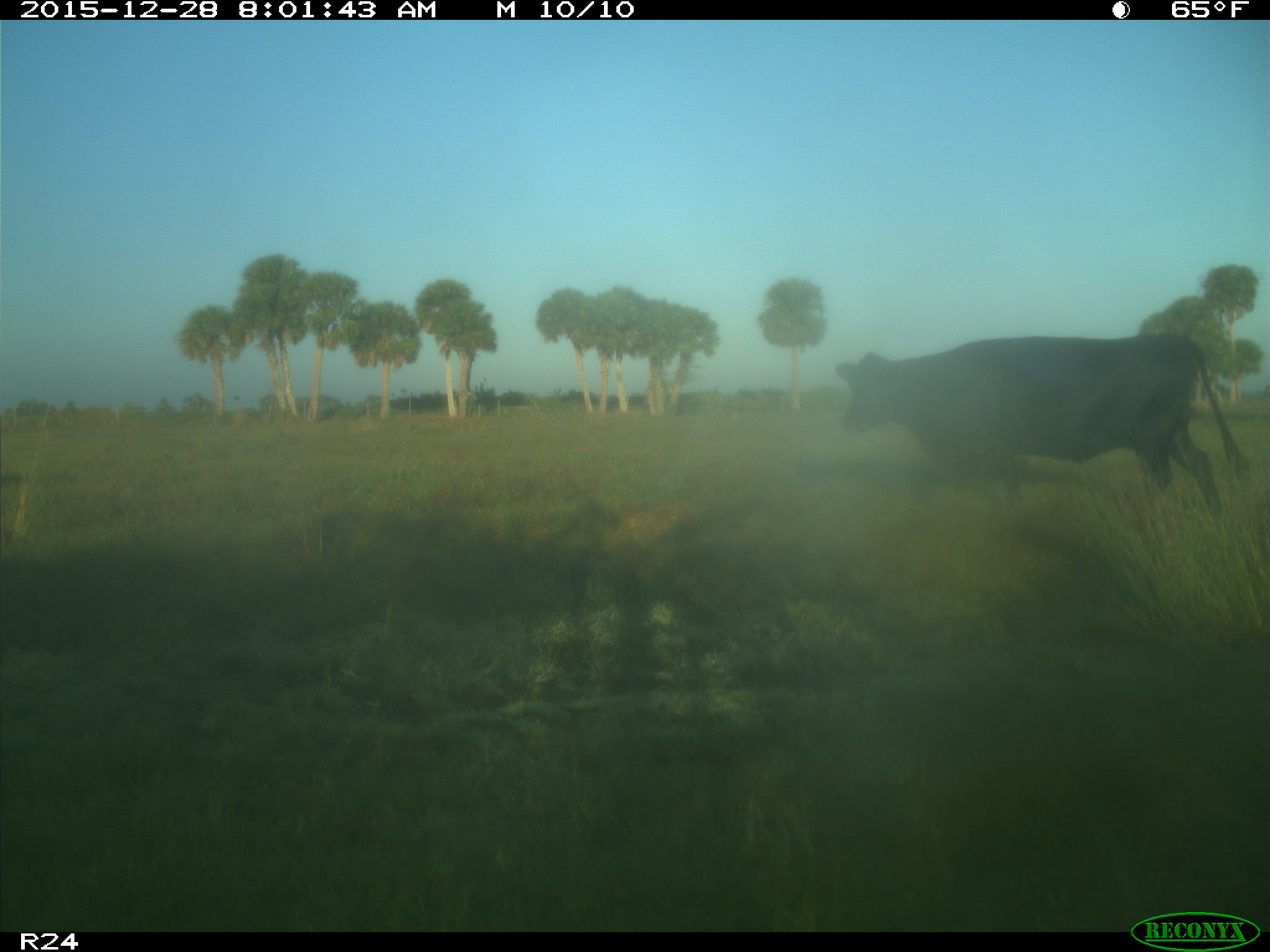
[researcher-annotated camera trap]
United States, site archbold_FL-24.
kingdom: Animalia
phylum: Chordata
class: Mammalia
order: Artiodactyla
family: Bovidae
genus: Bos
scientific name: Bos taurus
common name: domestic cow